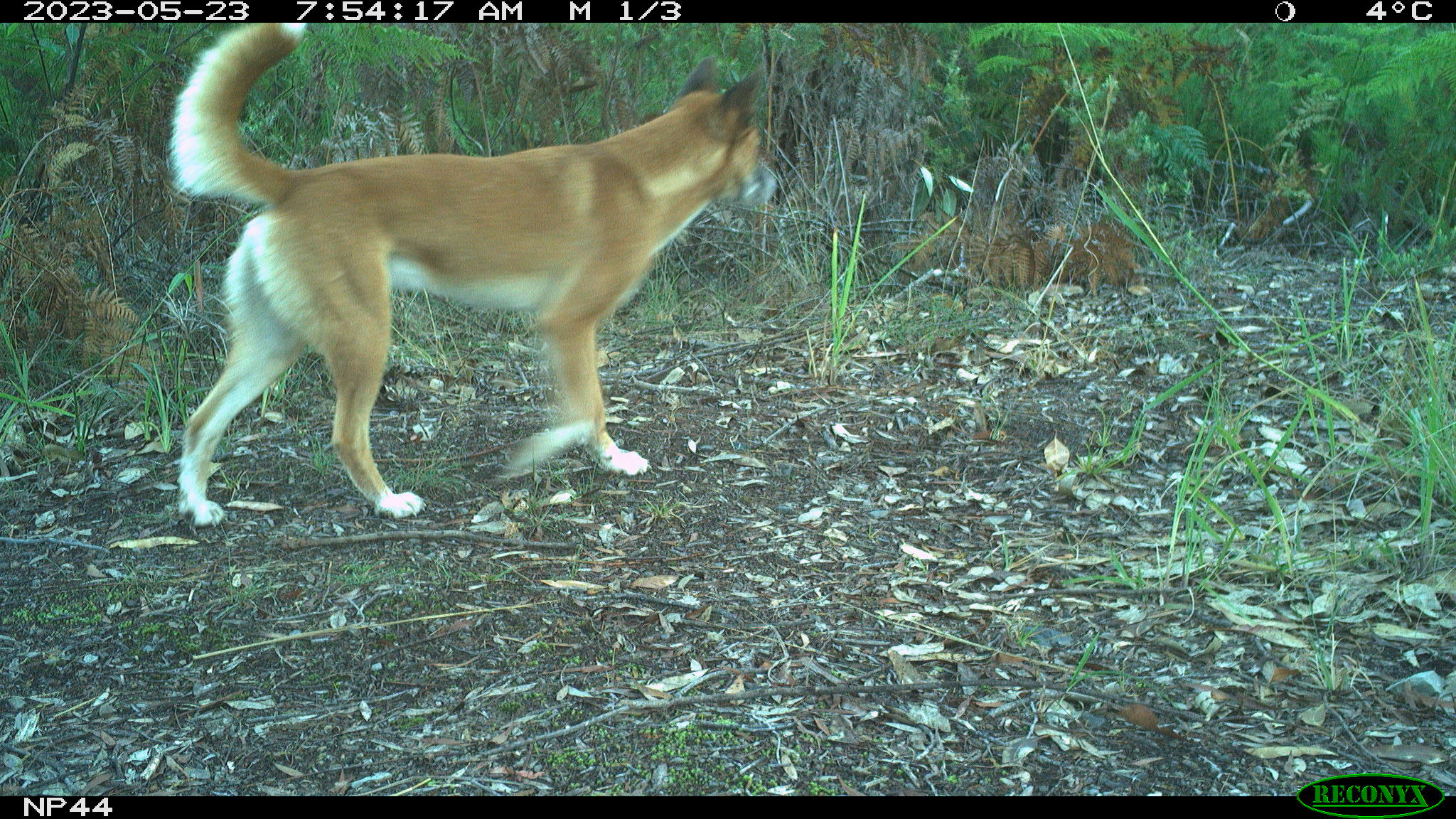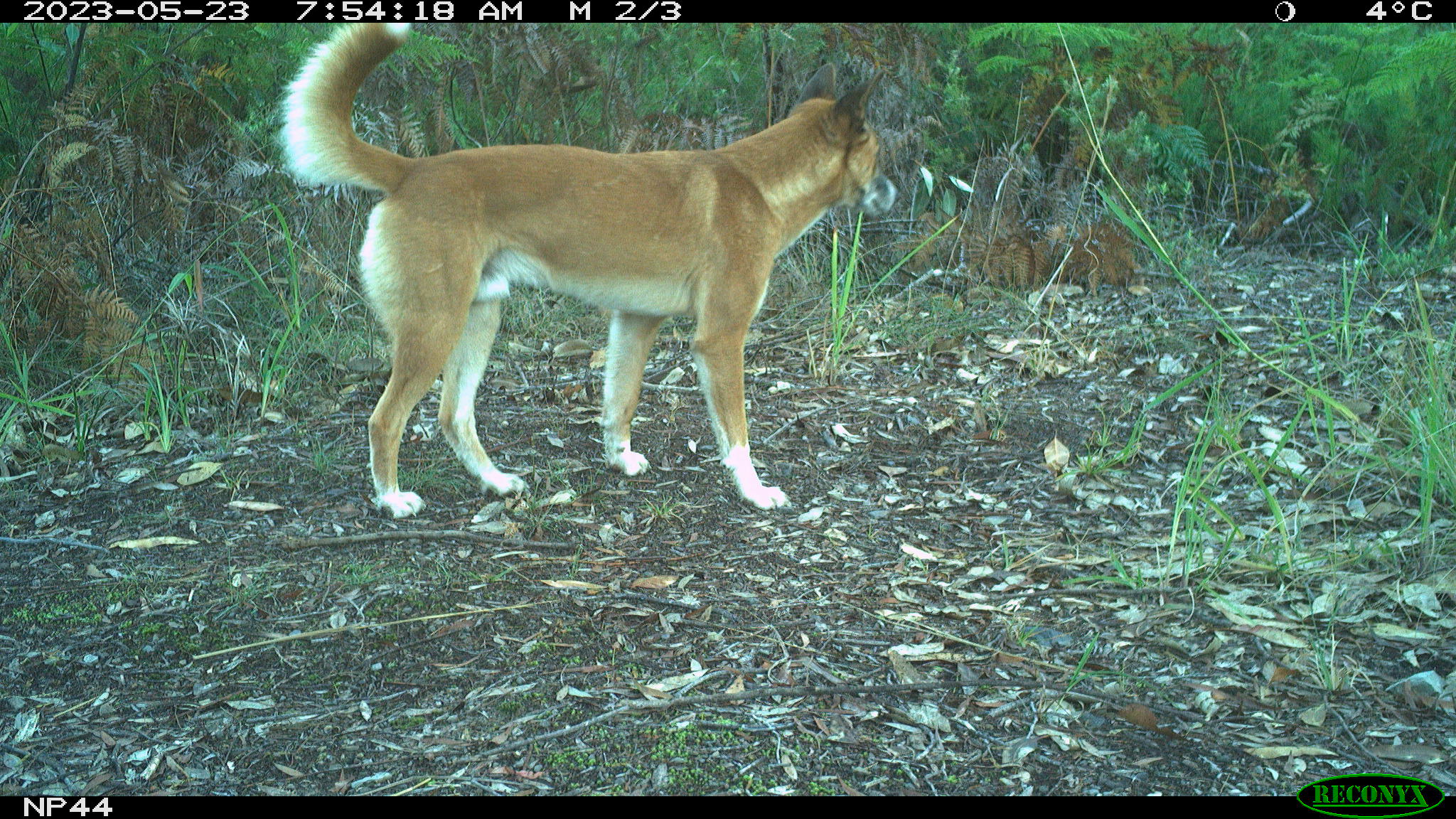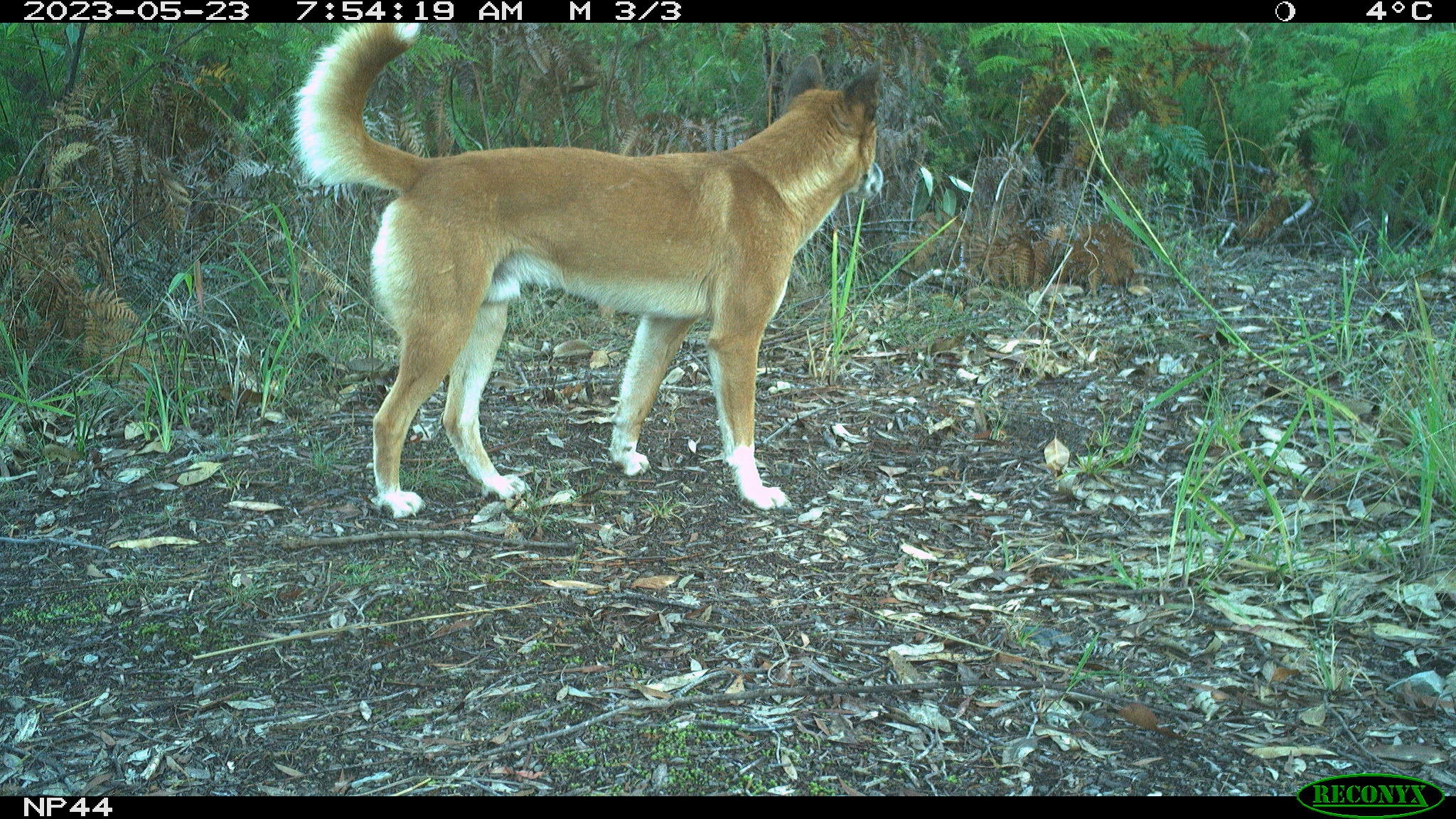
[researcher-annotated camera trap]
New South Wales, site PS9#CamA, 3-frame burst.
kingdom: Animalia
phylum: Chordata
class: Mammalia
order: Carnivora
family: Canidae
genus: Canis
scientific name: Canis familiaris dingo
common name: dingo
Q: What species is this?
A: Dingo (Canis familiaris dingo).